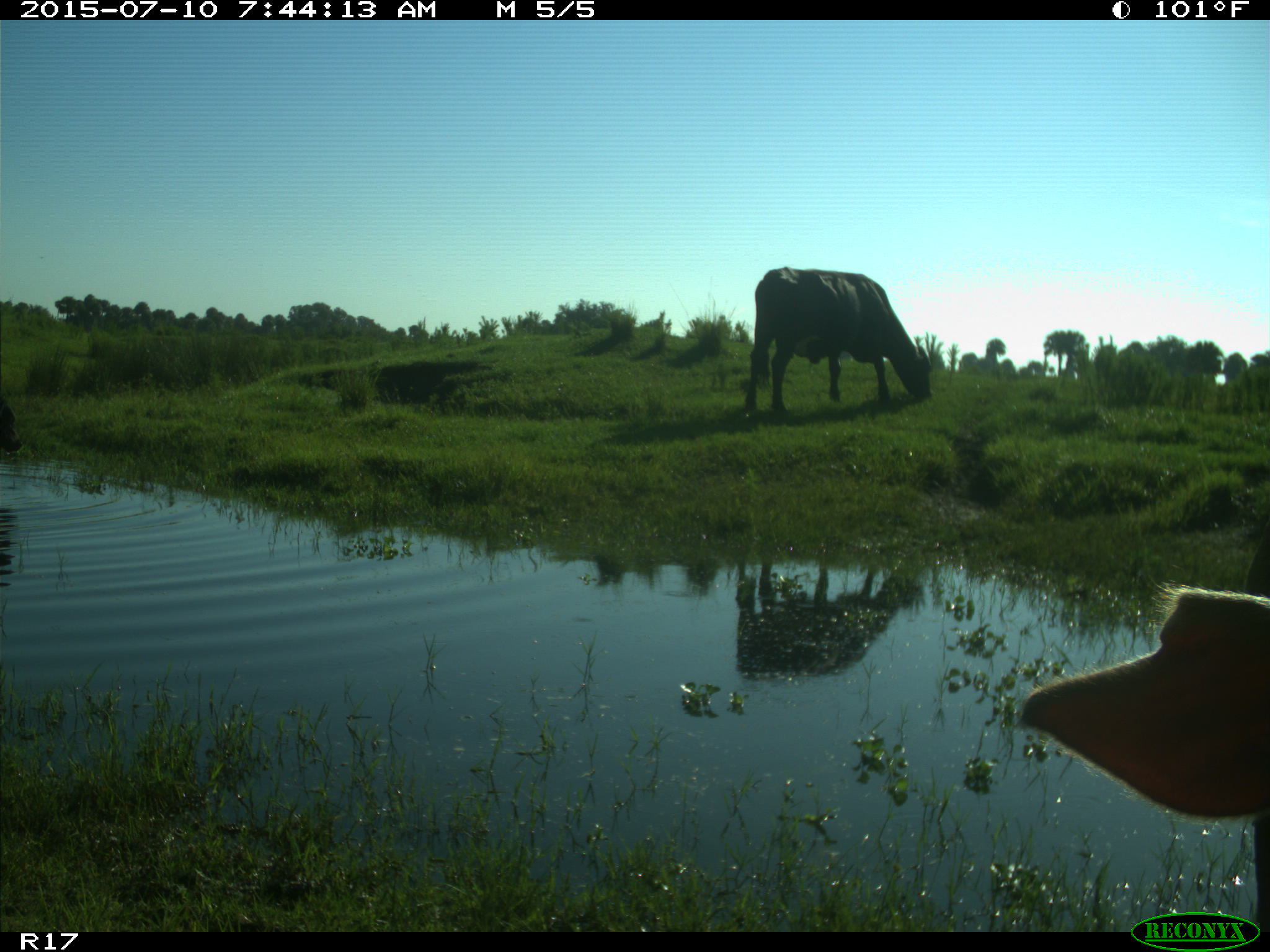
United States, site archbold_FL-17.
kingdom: Animalia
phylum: Chordata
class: Mammalia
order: Artiodactyla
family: Bovidae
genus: Bos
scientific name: Bos taurus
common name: domestic cow